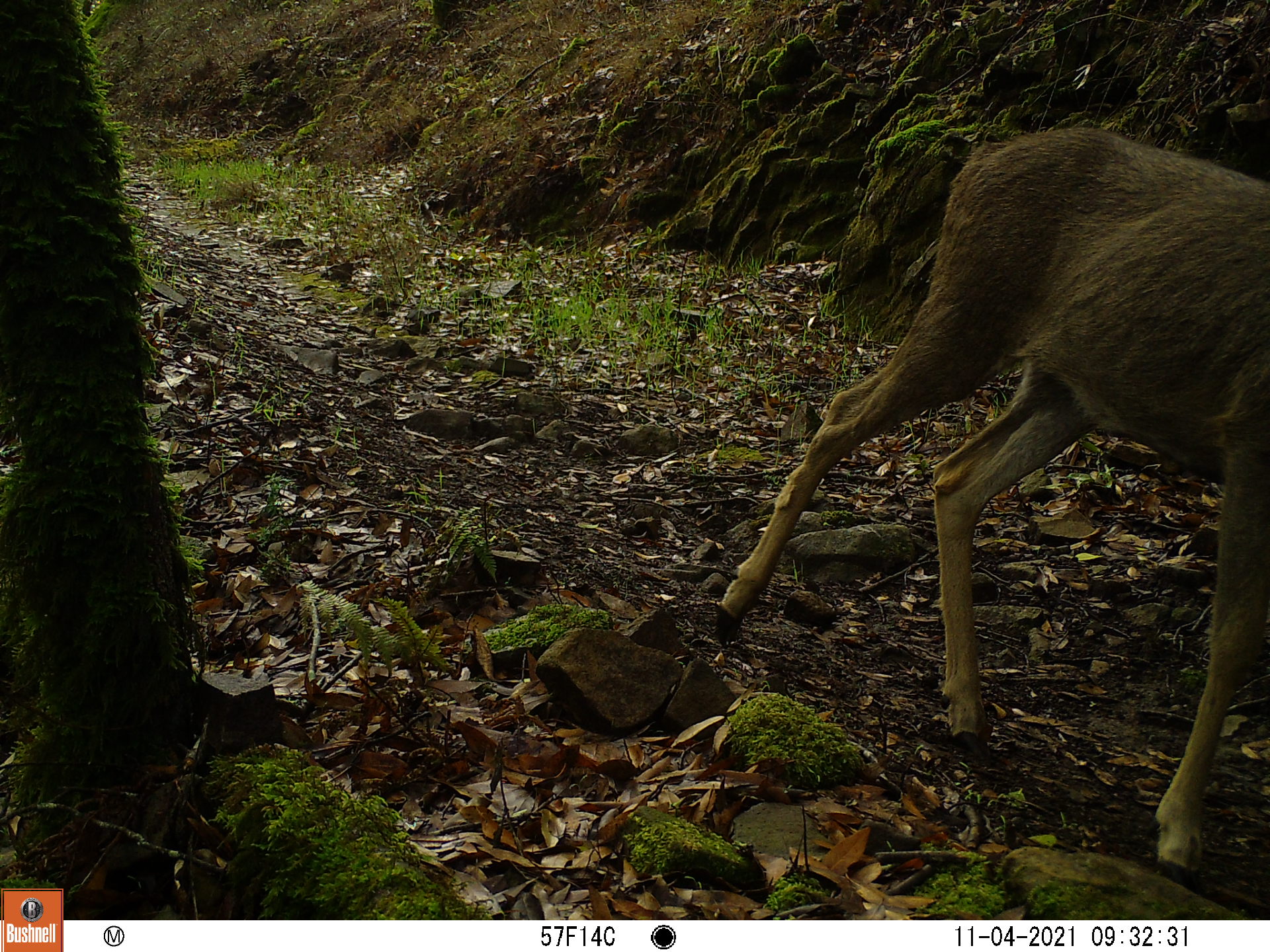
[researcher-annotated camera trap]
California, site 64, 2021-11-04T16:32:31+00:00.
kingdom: Animalia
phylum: Chordata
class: Mammalia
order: Artiodactyla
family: Cervidae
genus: Odocoileus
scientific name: Odocoileus hemionus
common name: mule deer